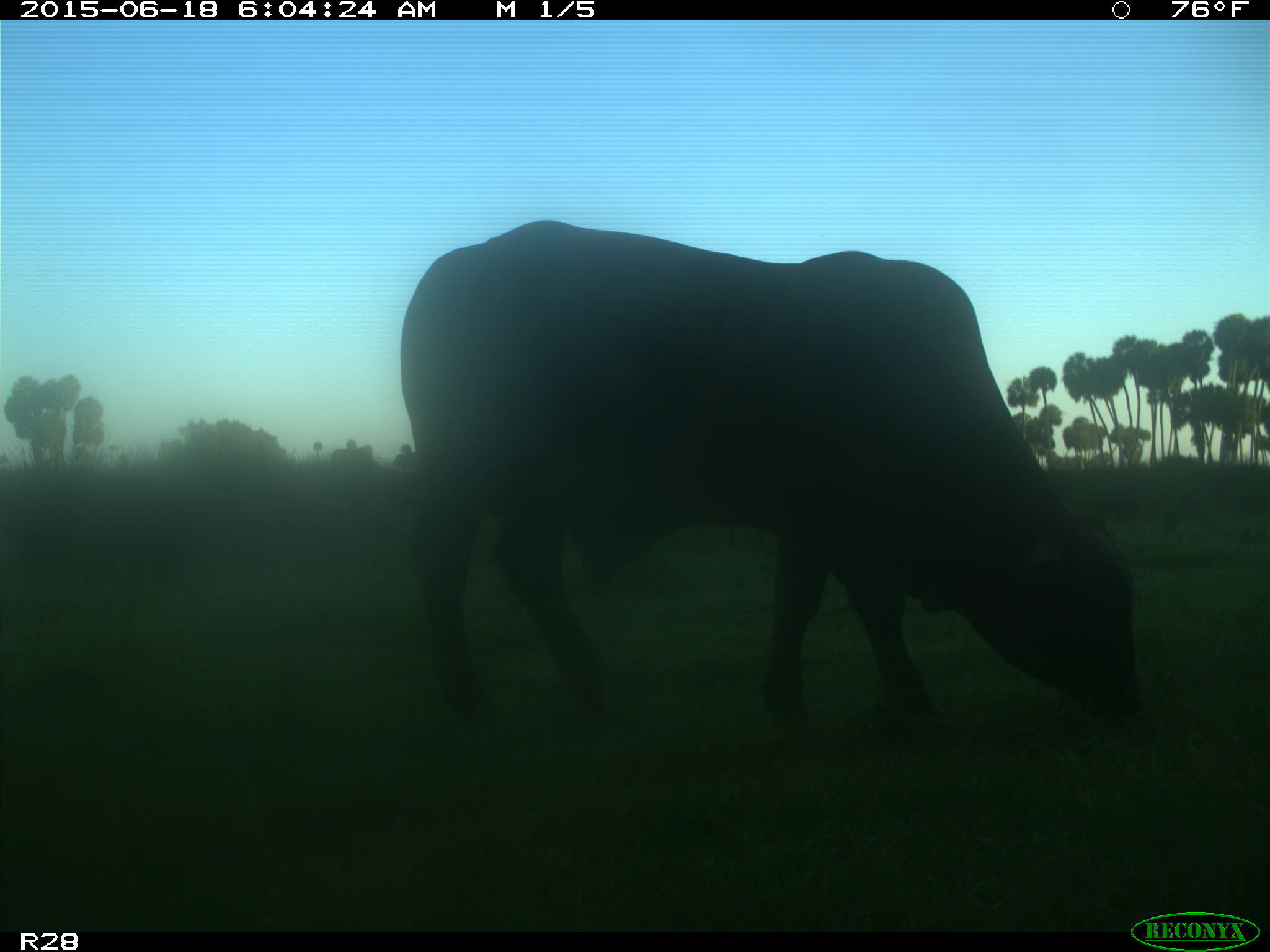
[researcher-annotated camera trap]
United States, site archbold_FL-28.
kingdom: Animalia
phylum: Chordata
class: Mammalia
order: Artiodactyla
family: Bovidae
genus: Bos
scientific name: Bos taurus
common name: domestic cow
Bos taurus (domestic cow).